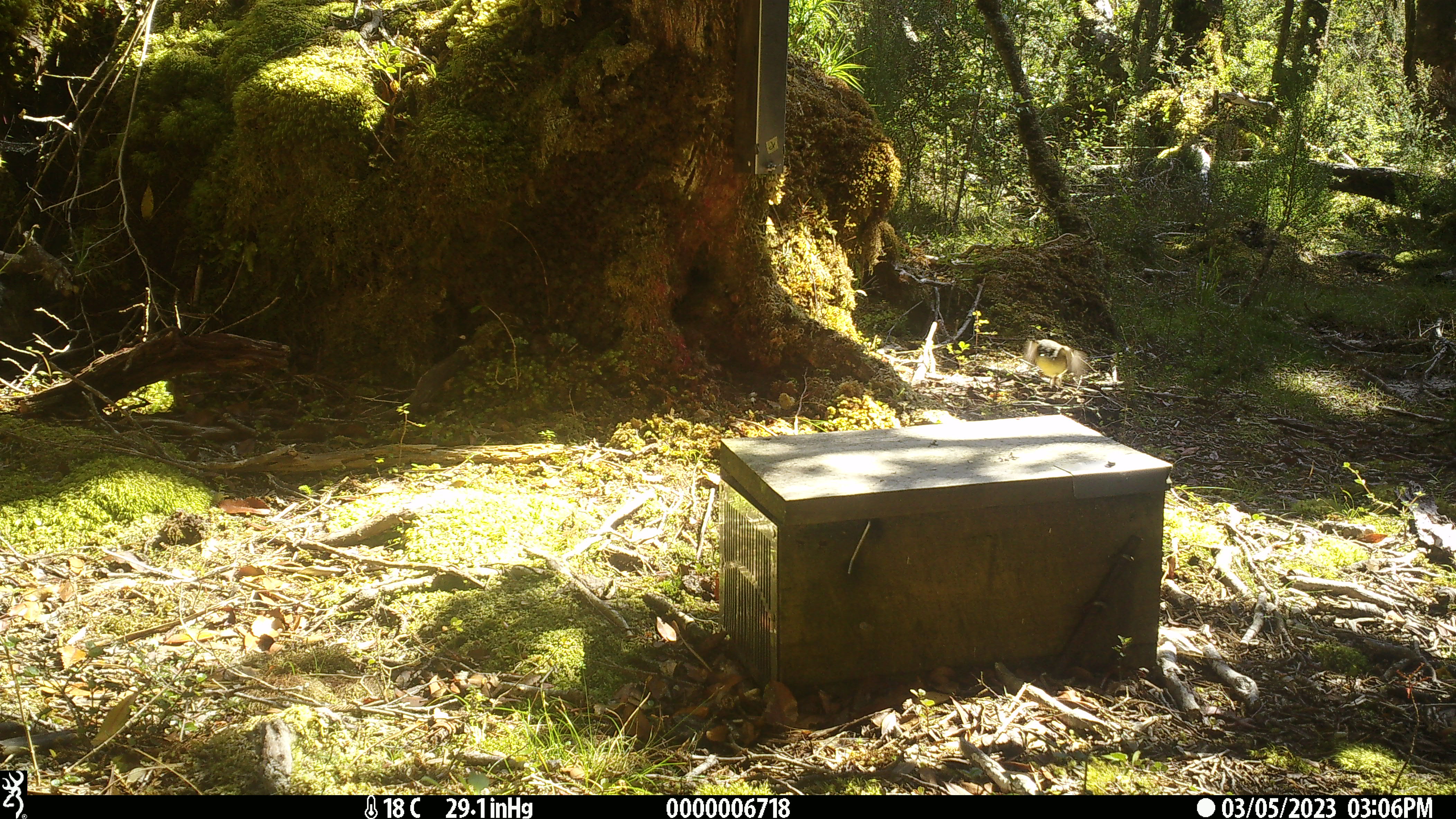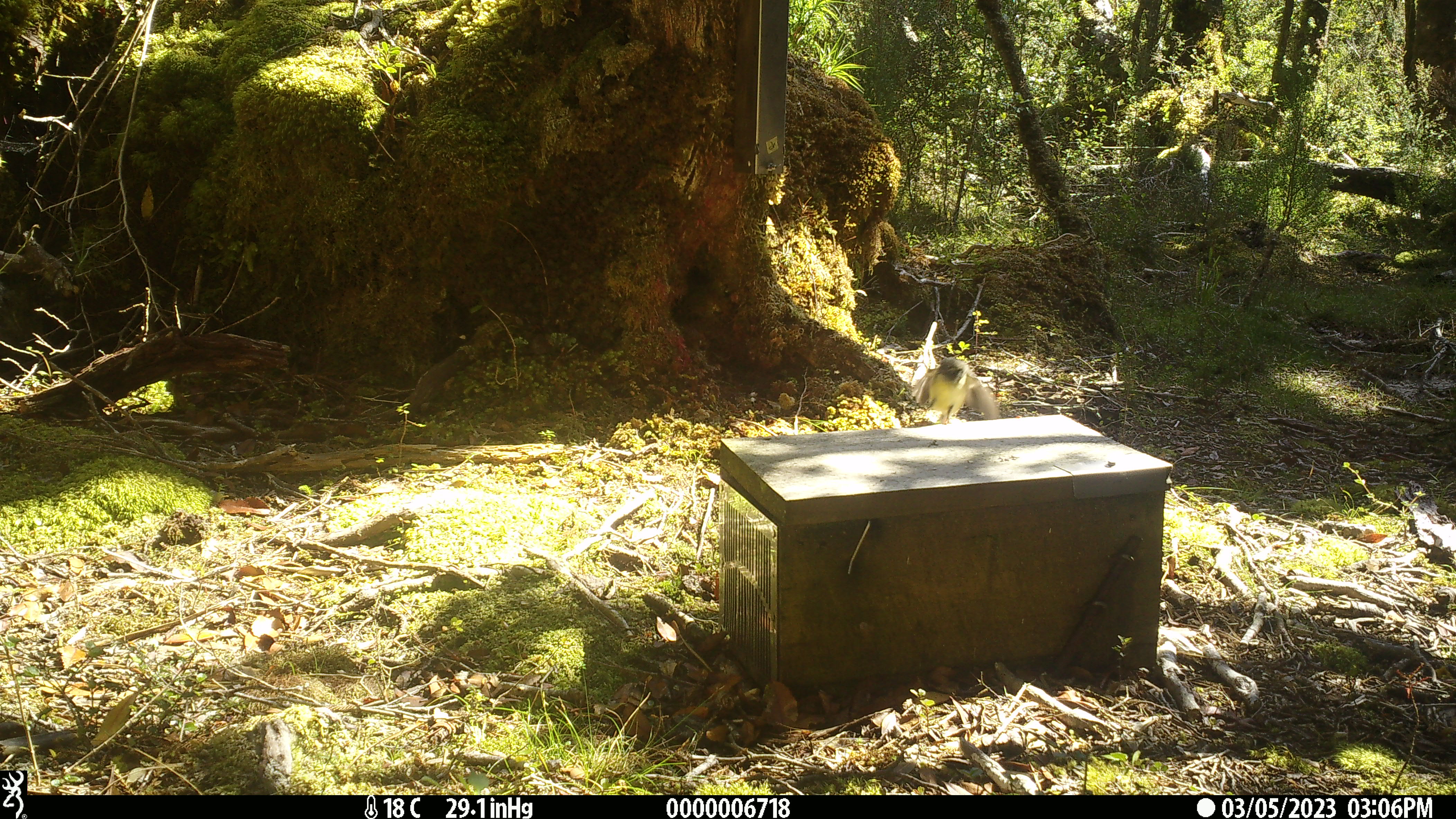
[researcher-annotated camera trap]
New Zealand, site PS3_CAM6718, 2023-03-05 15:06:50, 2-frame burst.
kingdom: Animalia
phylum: Chordata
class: Aves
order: Passeriformes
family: Petroicidae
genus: Petroica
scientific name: Petroica macrocephala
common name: tomtit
Tomtit (Petroica macrocephala).